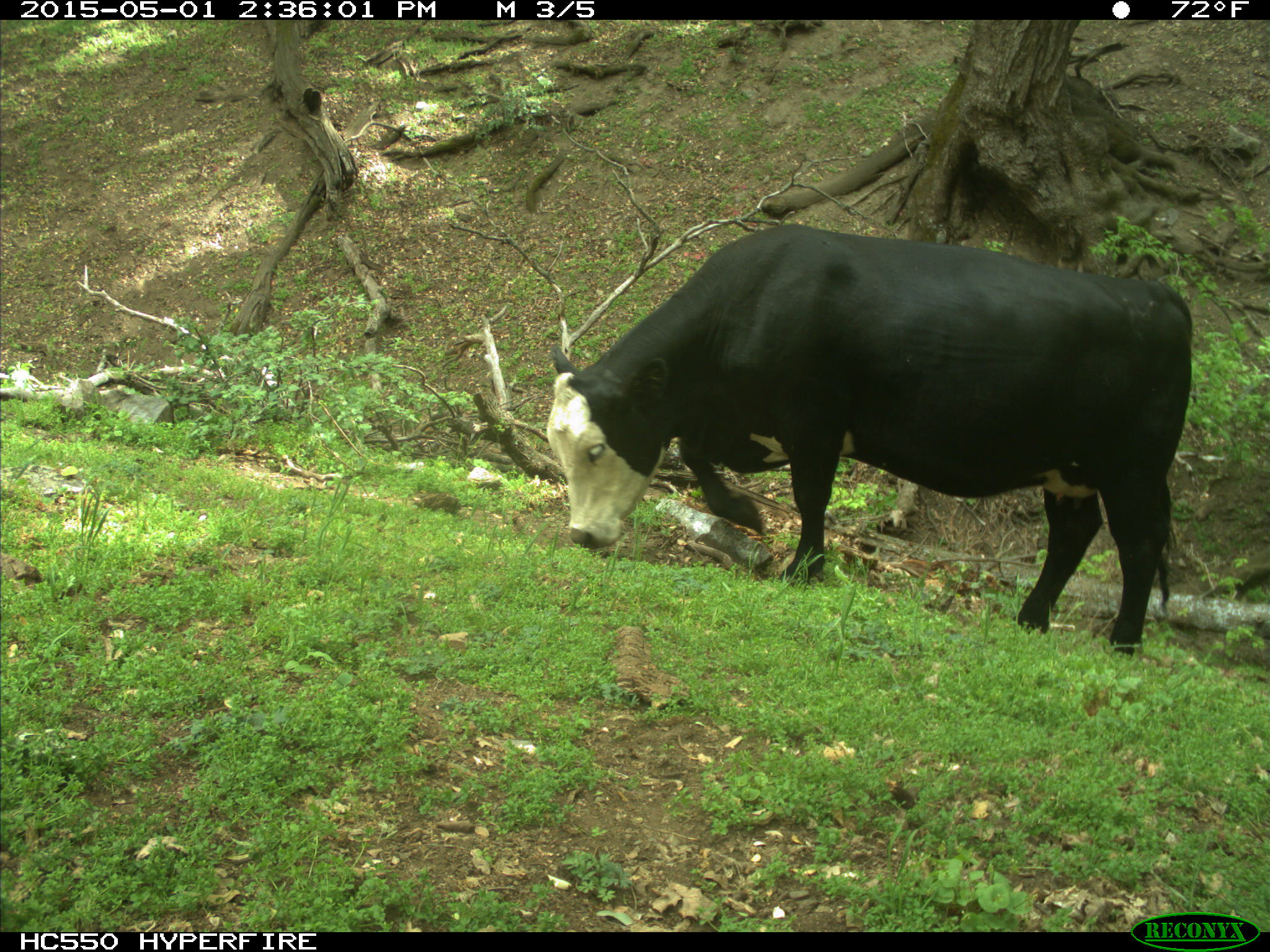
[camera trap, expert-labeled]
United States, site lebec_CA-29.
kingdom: Animalia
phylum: Chordata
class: Mammalia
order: Artiodactyla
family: Bovidae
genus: Bos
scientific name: Bos taurus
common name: domestic cow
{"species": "Bos taurus (domestic cow)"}